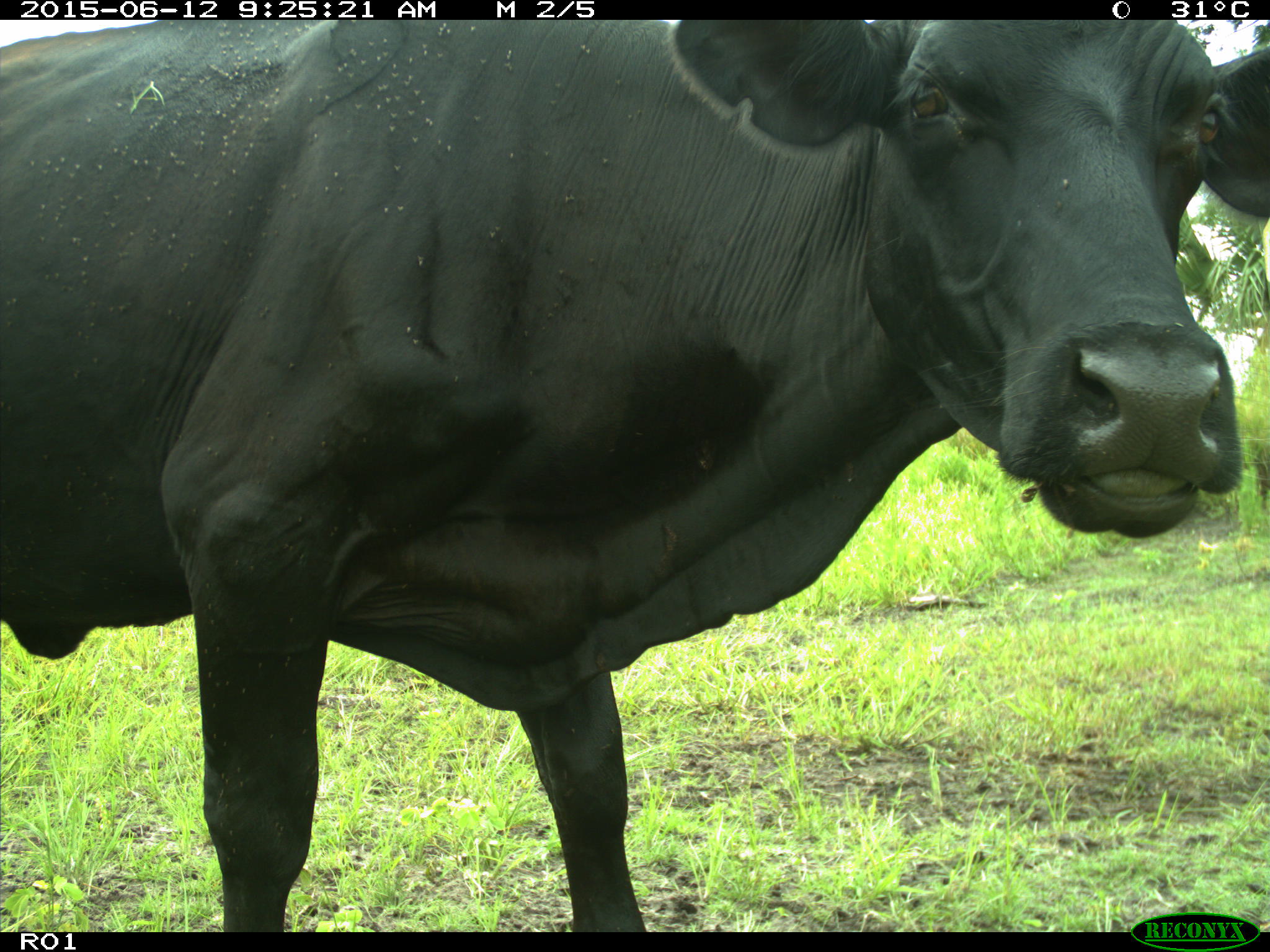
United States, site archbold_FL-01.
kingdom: Animalia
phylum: Chordata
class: Mammalia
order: Artiodactyla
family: Bovidae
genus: Bos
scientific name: Bos taurus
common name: domestic cow